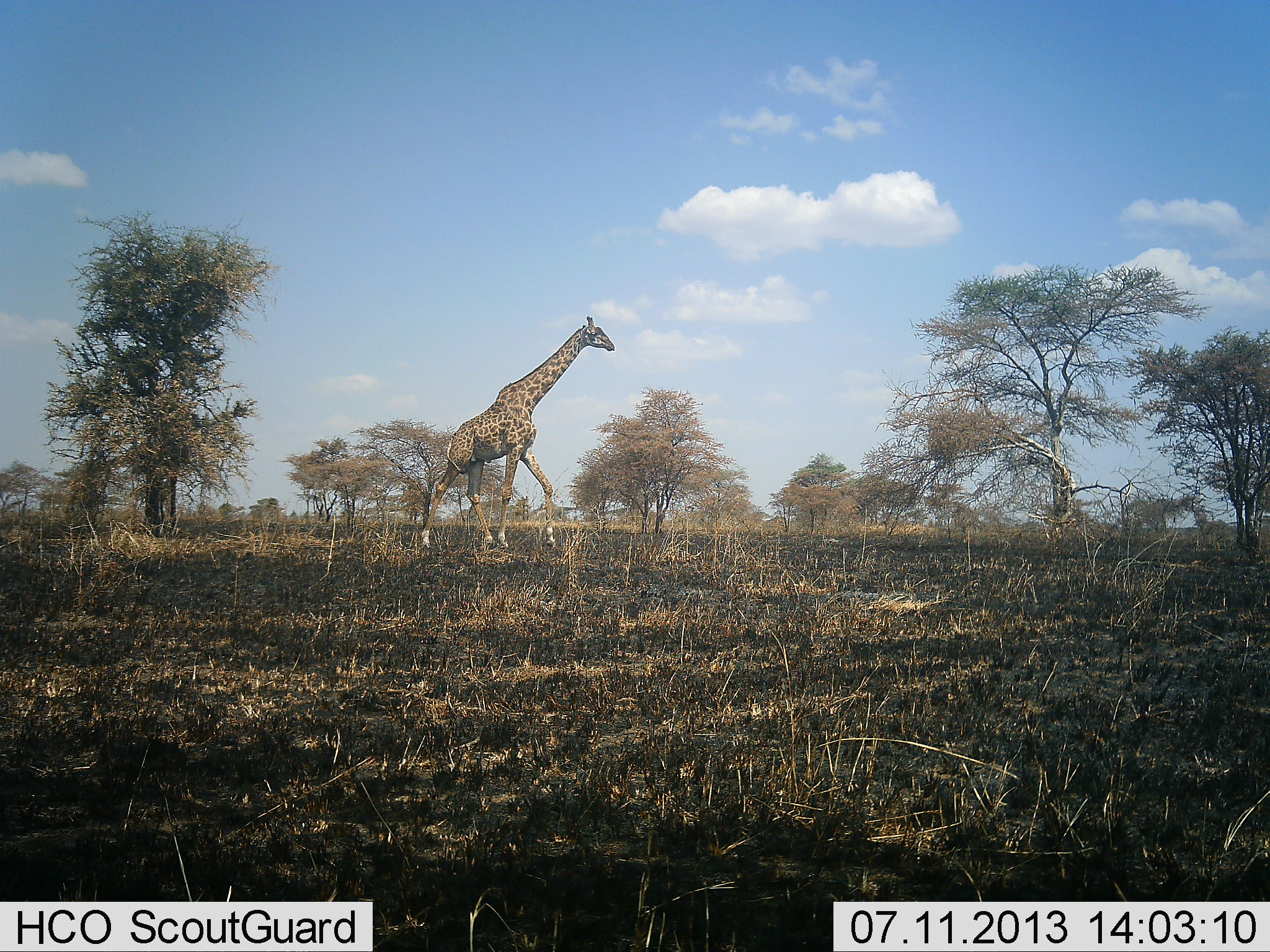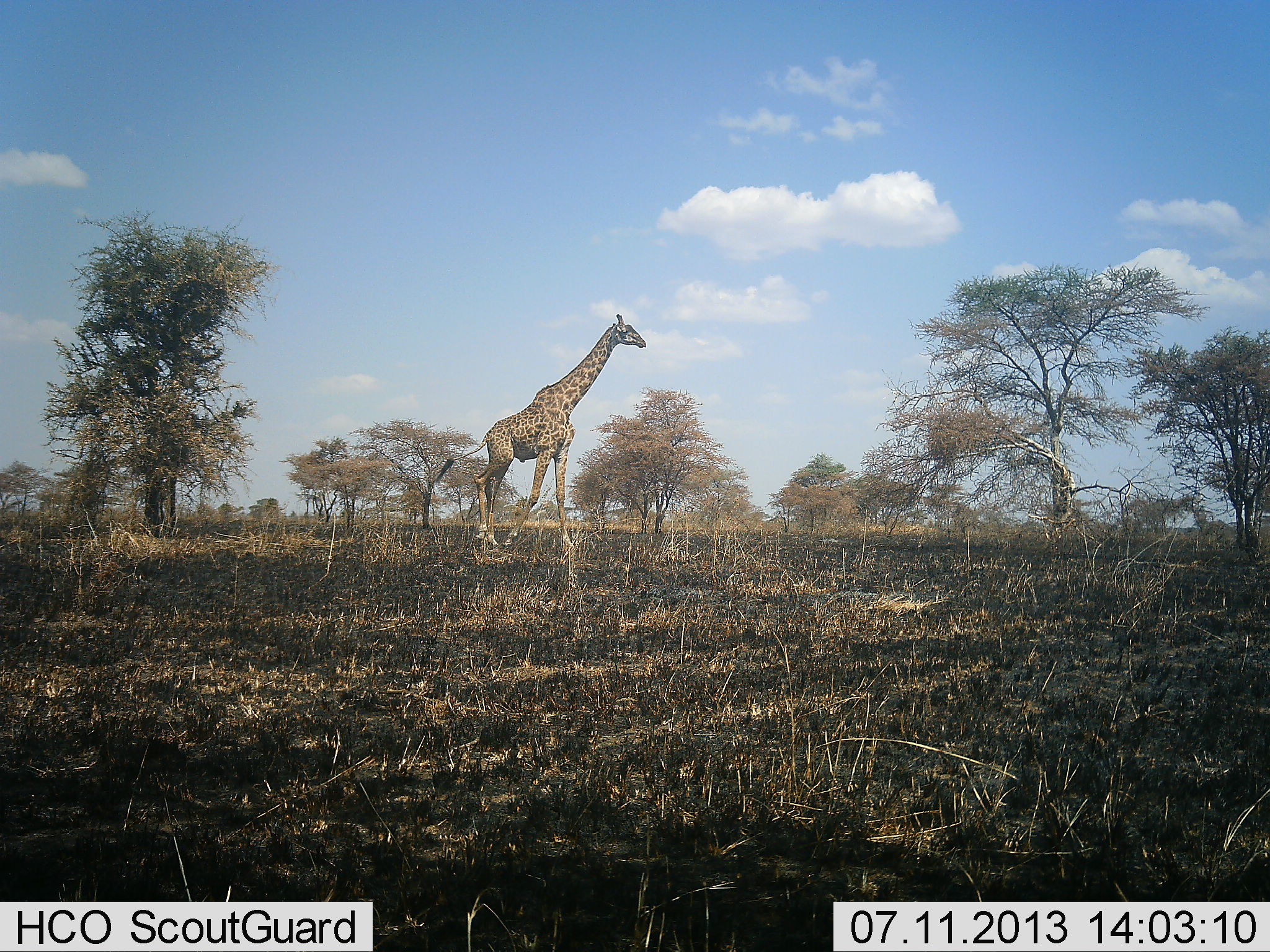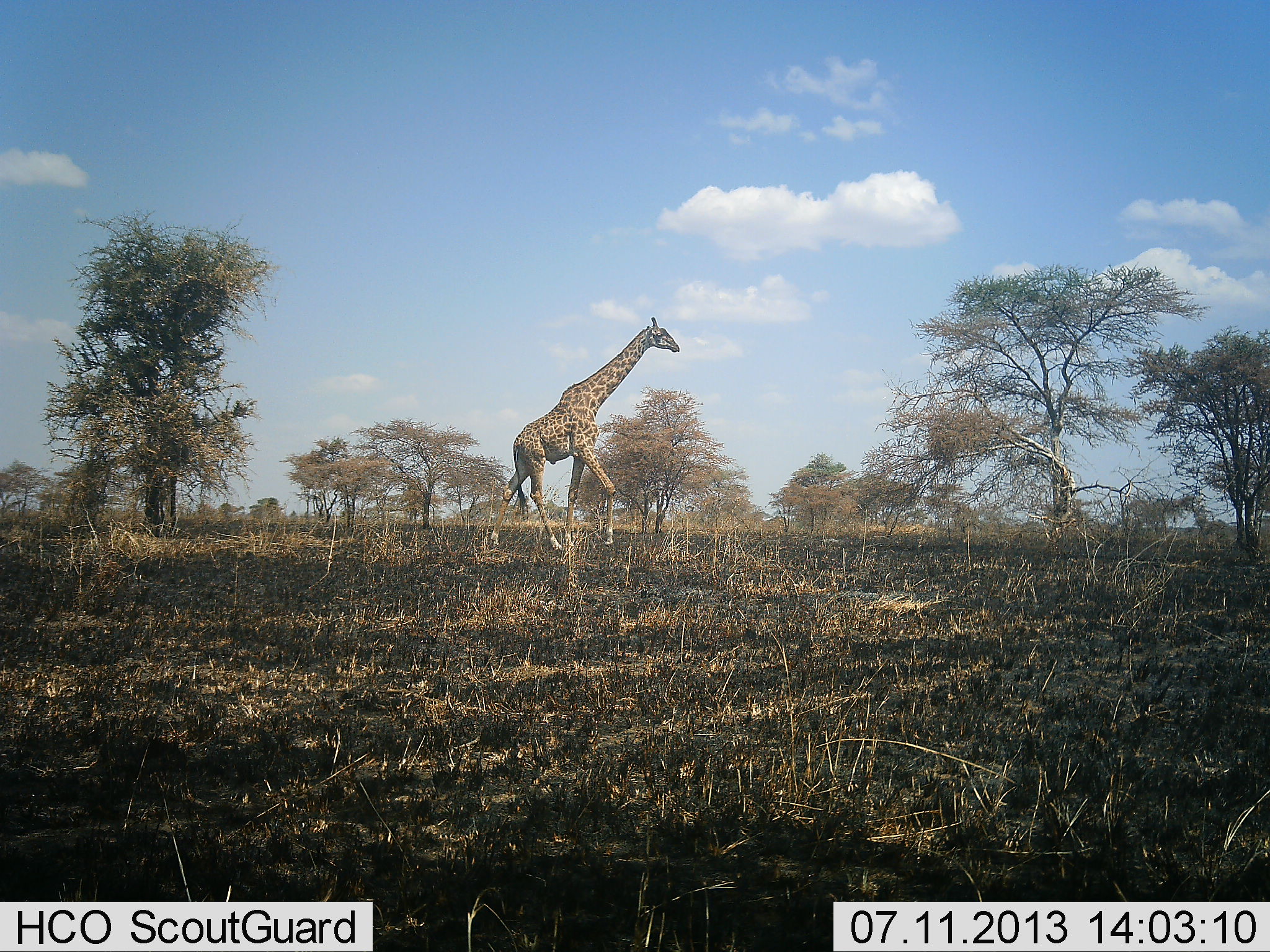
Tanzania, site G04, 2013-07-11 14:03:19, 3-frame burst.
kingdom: Animalia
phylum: Chordata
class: Mammalia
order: Artiodactyla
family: Giraffidae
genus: Giraffa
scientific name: Giraffa camelopardalis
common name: giraffe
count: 1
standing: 0%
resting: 0%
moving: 100%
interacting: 0%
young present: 0%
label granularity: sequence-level